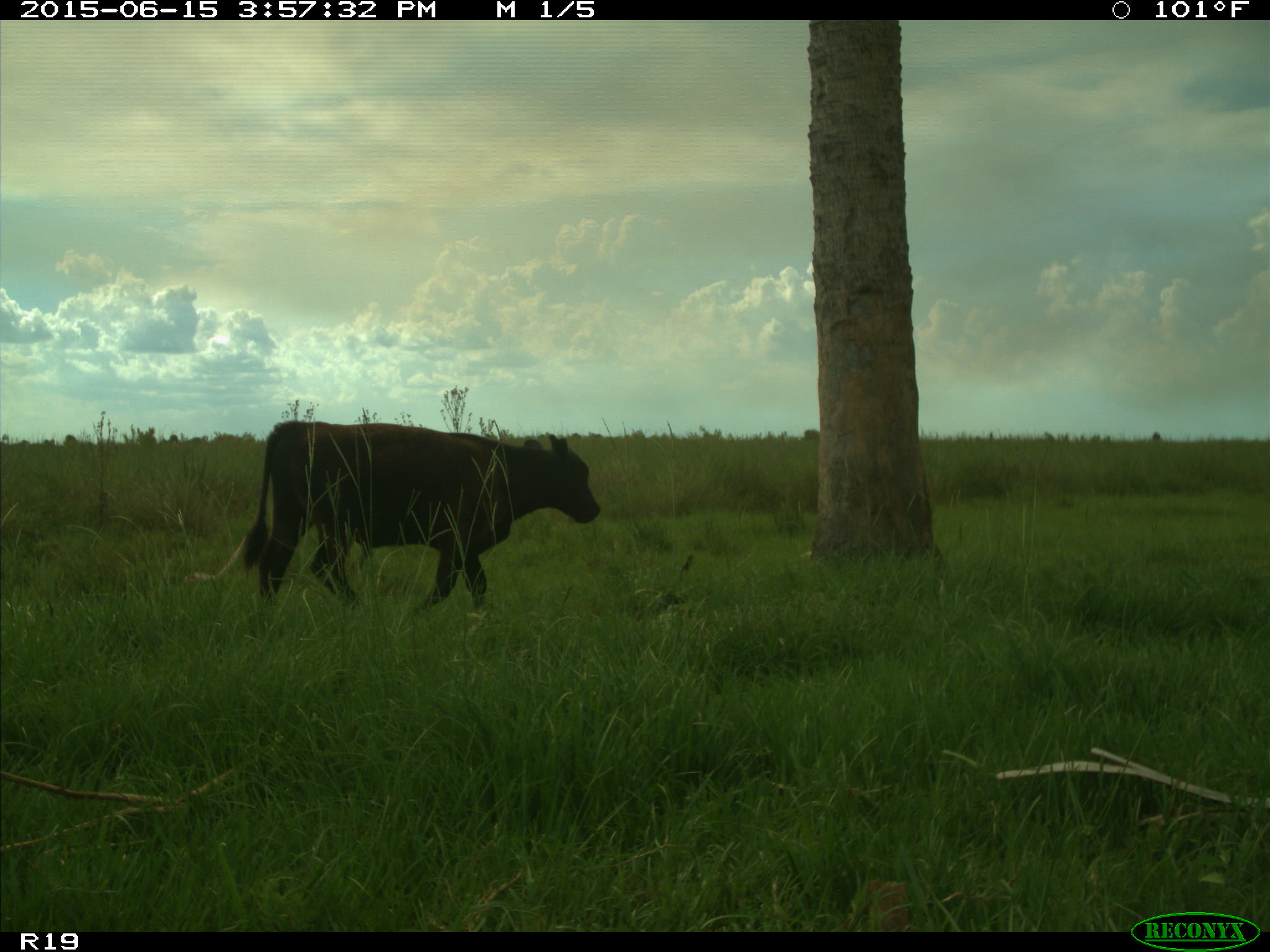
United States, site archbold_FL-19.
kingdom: Animalia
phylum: Chordata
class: Mammalia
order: Artiodactyla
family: Bovidae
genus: Bos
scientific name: Bos taurus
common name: domestic cow